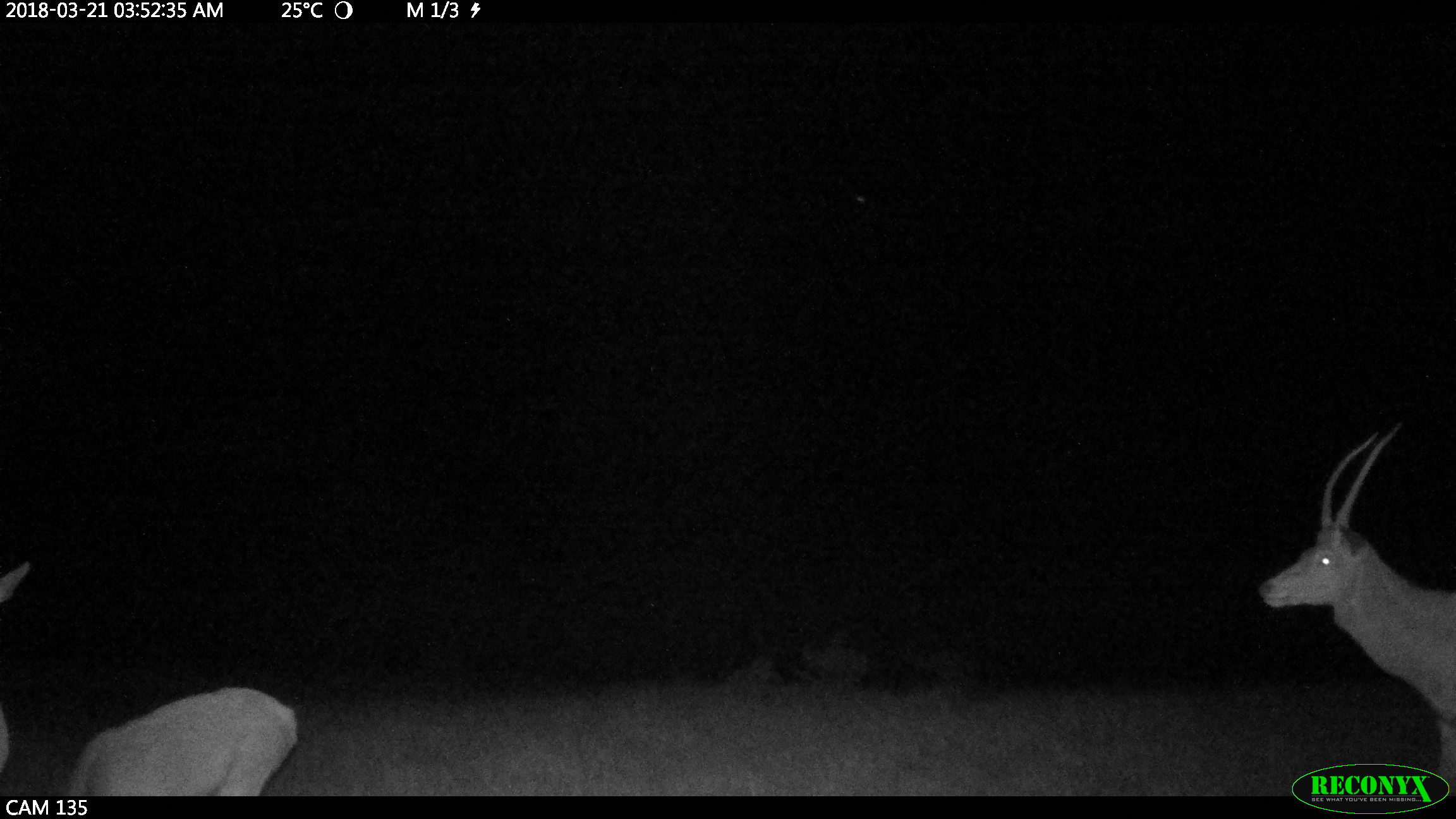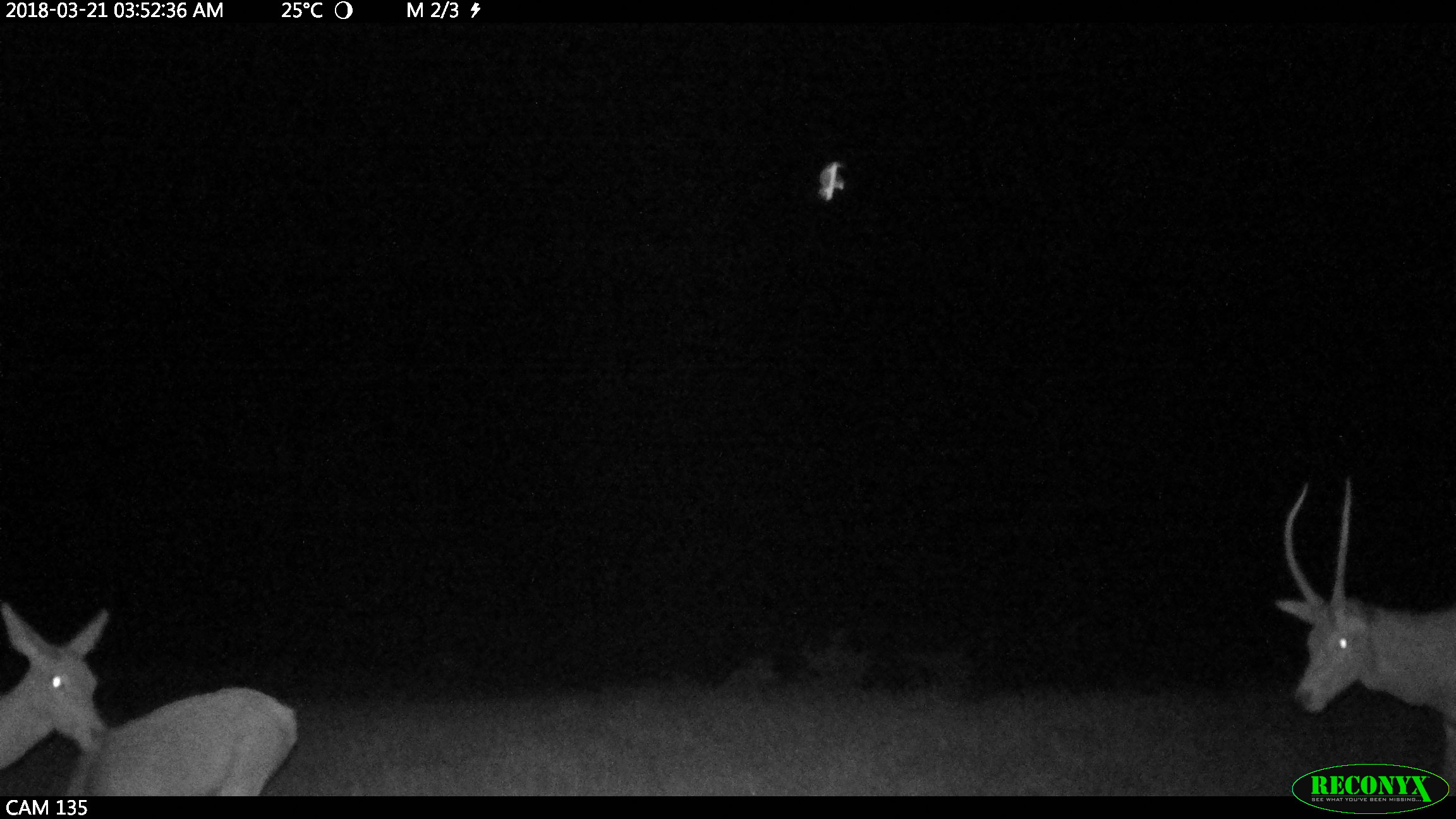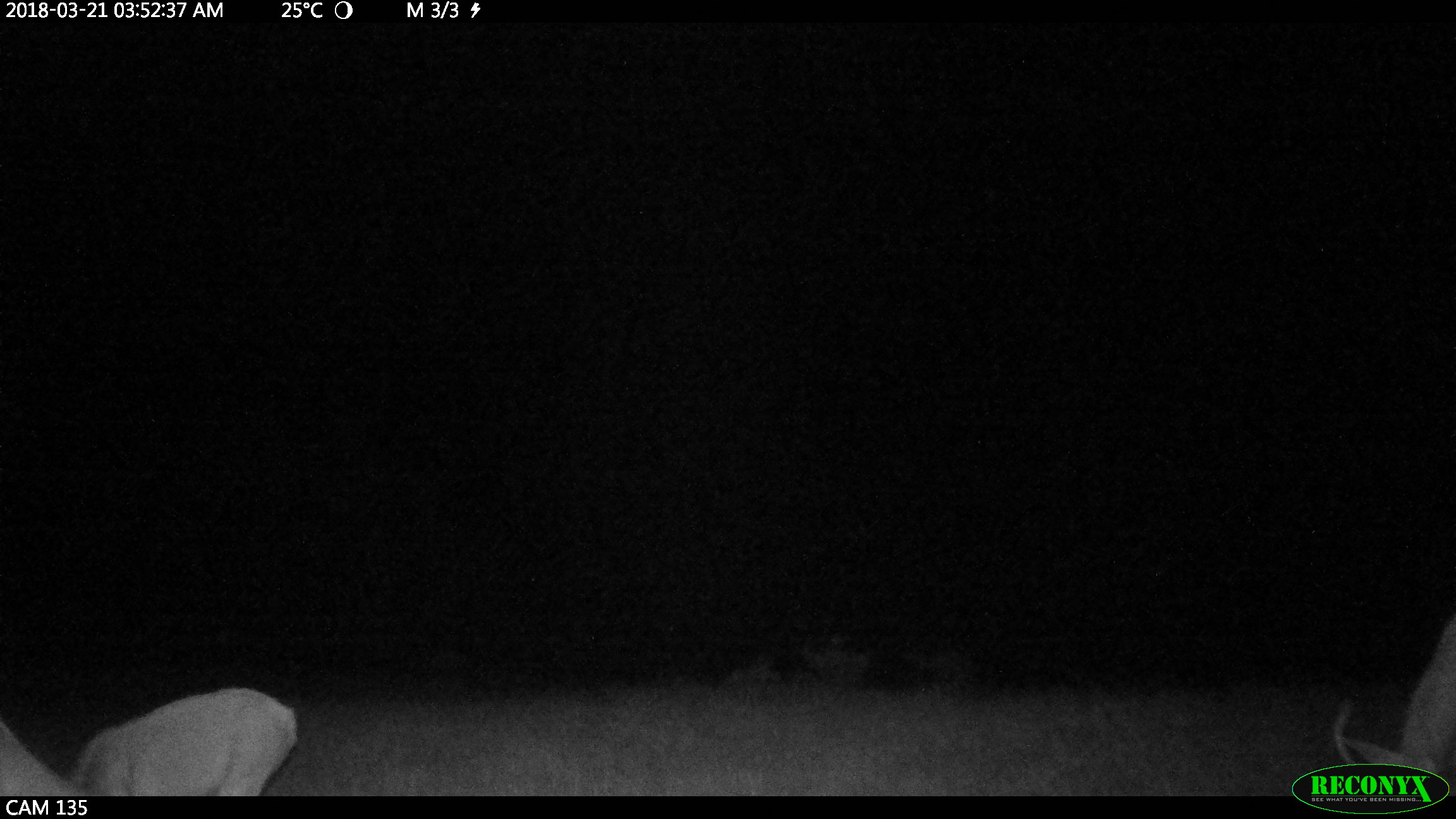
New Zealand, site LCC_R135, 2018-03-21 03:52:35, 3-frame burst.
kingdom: Animalia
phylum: Chordata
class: Mammalia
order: Artiodactyla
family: Cervidae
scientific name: Cervidae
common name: deer